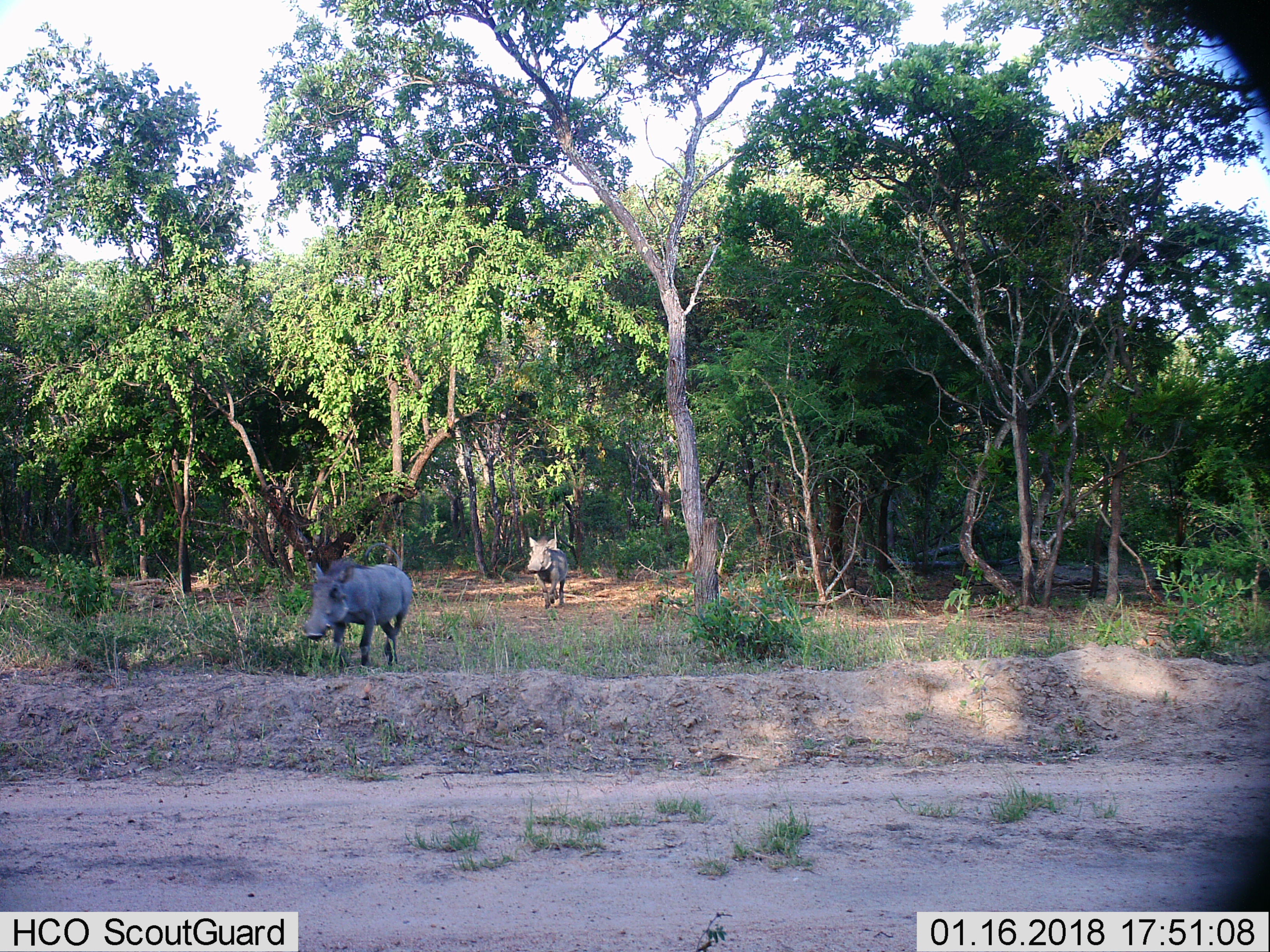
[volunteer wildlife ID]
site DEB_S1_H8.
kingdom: Animalia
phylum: Chordata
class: Mammalia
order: Artiodactyla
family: Suidae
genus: Phacochoerus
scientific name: Phacochoerus africanus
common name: warthog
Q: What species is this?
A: Warthog (Phacochoerus africanus).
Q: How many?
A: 2.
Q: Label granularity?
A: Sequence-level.